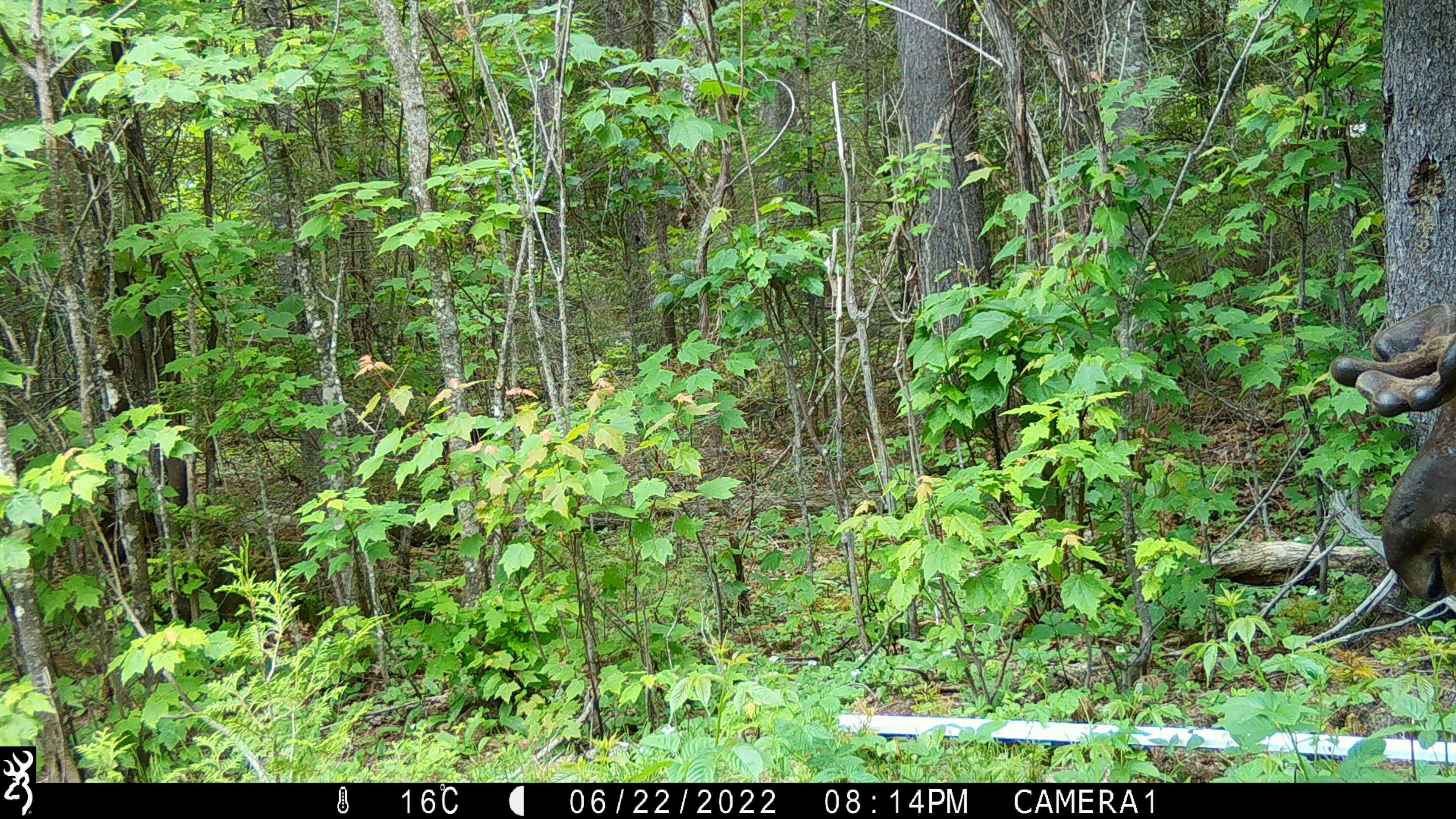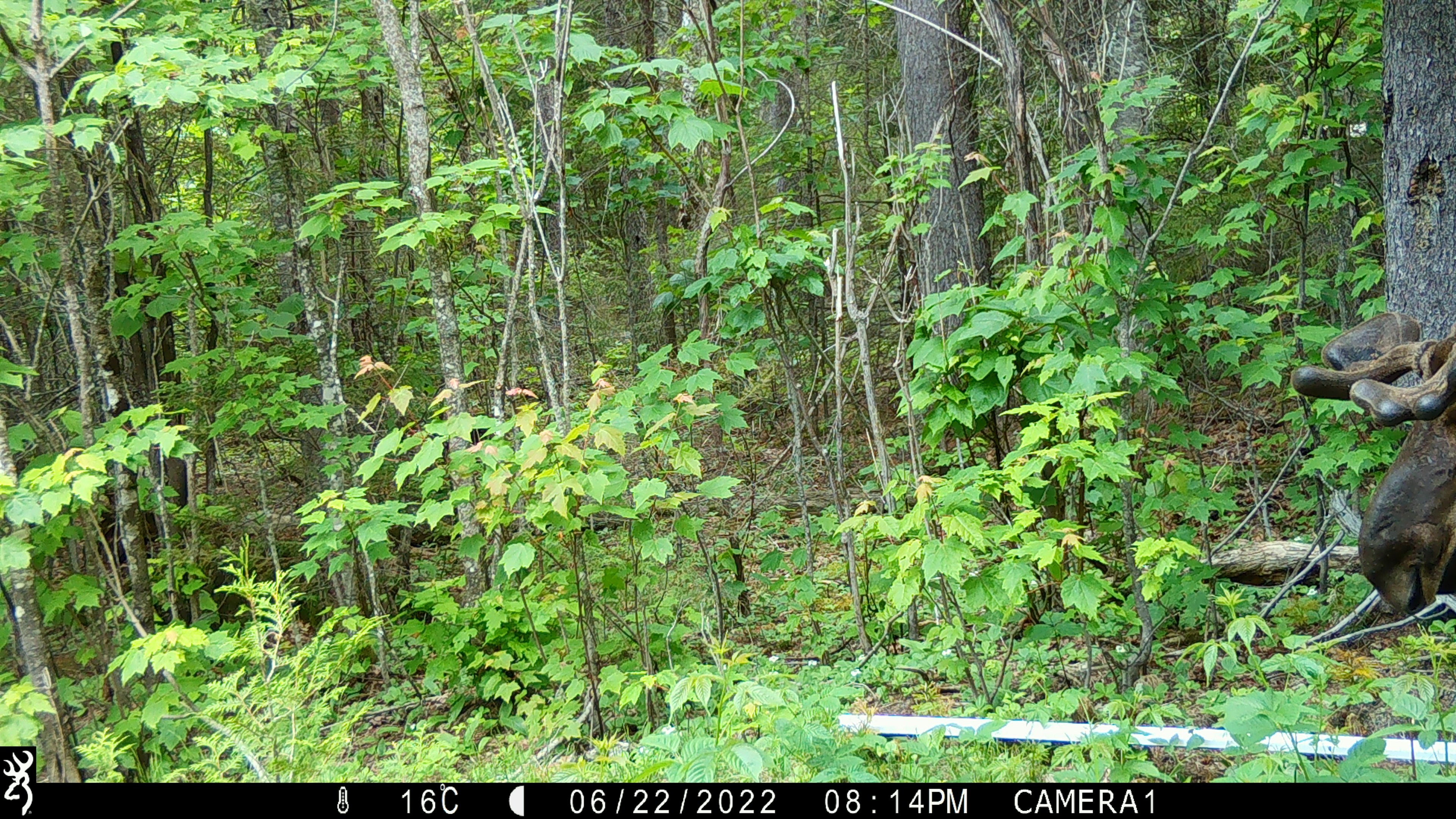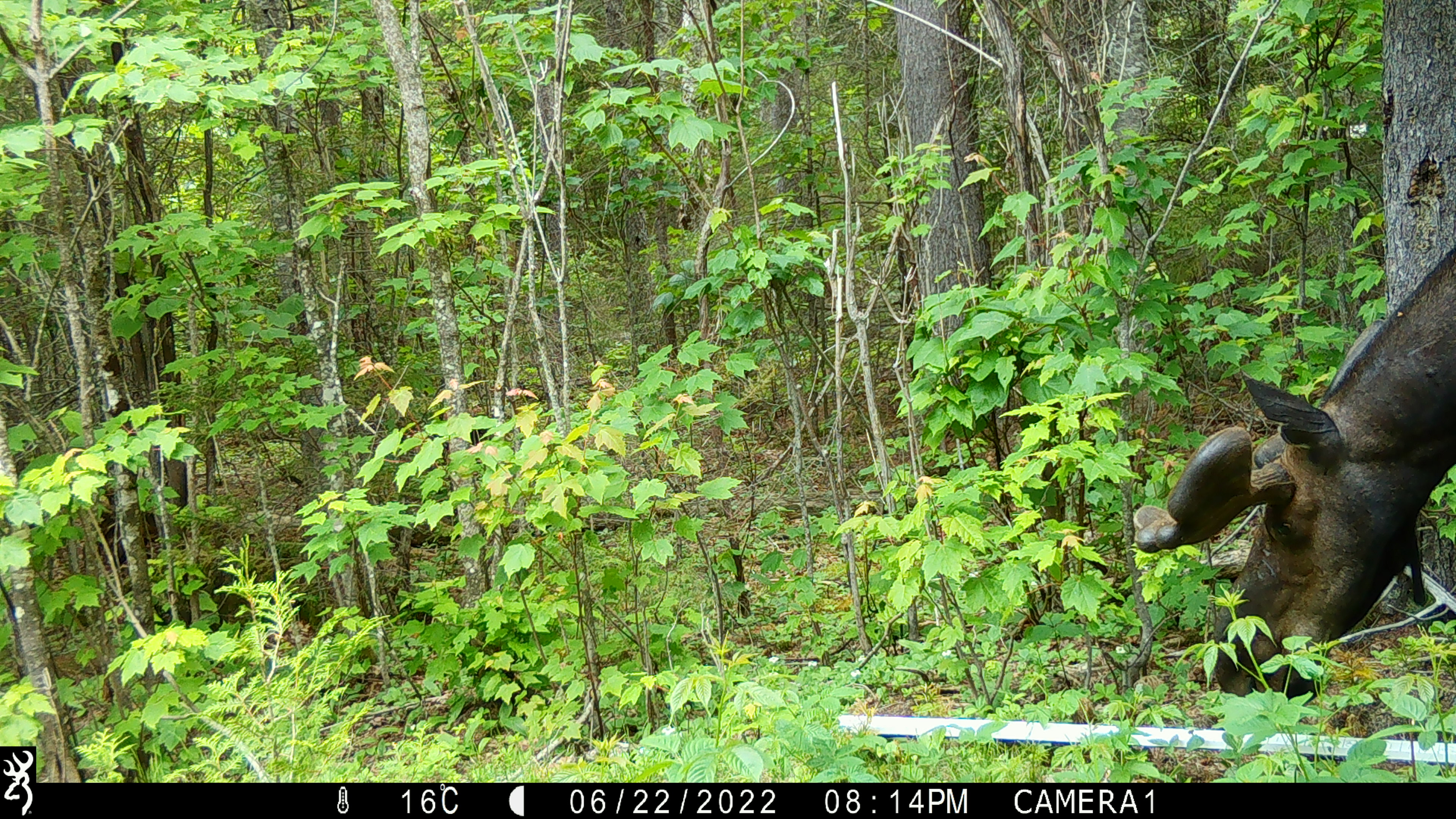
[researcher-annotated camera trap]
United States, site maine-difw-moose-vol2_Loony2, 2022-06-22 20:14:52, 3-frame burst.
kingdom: Animalia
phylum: Chordata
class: Mammalia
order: Artiodactyla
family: Cervidae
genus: Alces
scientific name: Alces alces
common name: moose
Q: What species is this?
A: Moose (Alces alces).